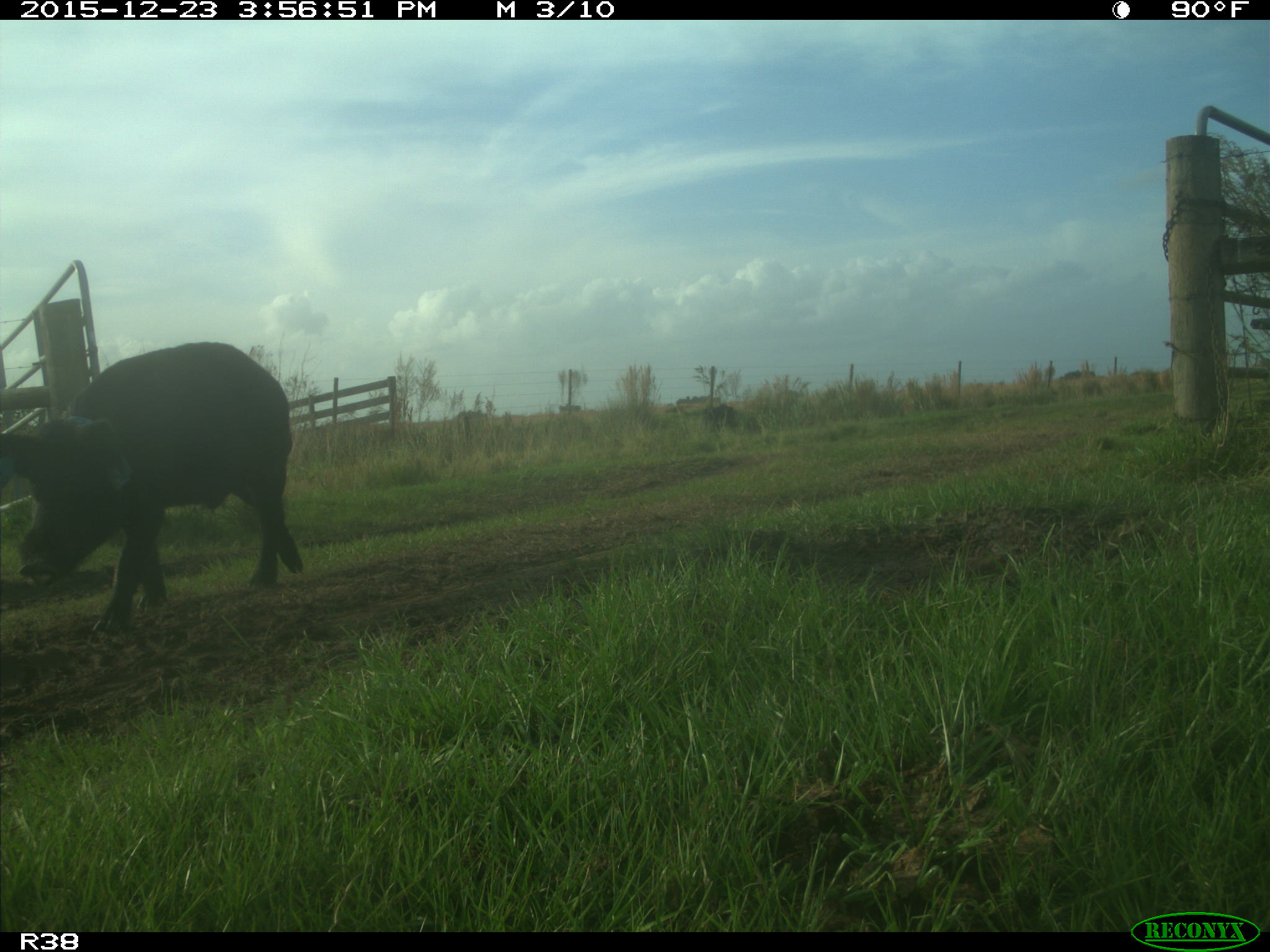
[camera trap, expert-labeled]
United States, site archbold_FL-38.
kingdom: Animalia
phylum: Chordata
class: Mammalia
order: Artiodactyla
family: Suidae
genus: Sus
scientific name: Sus scrofa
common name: wild boar